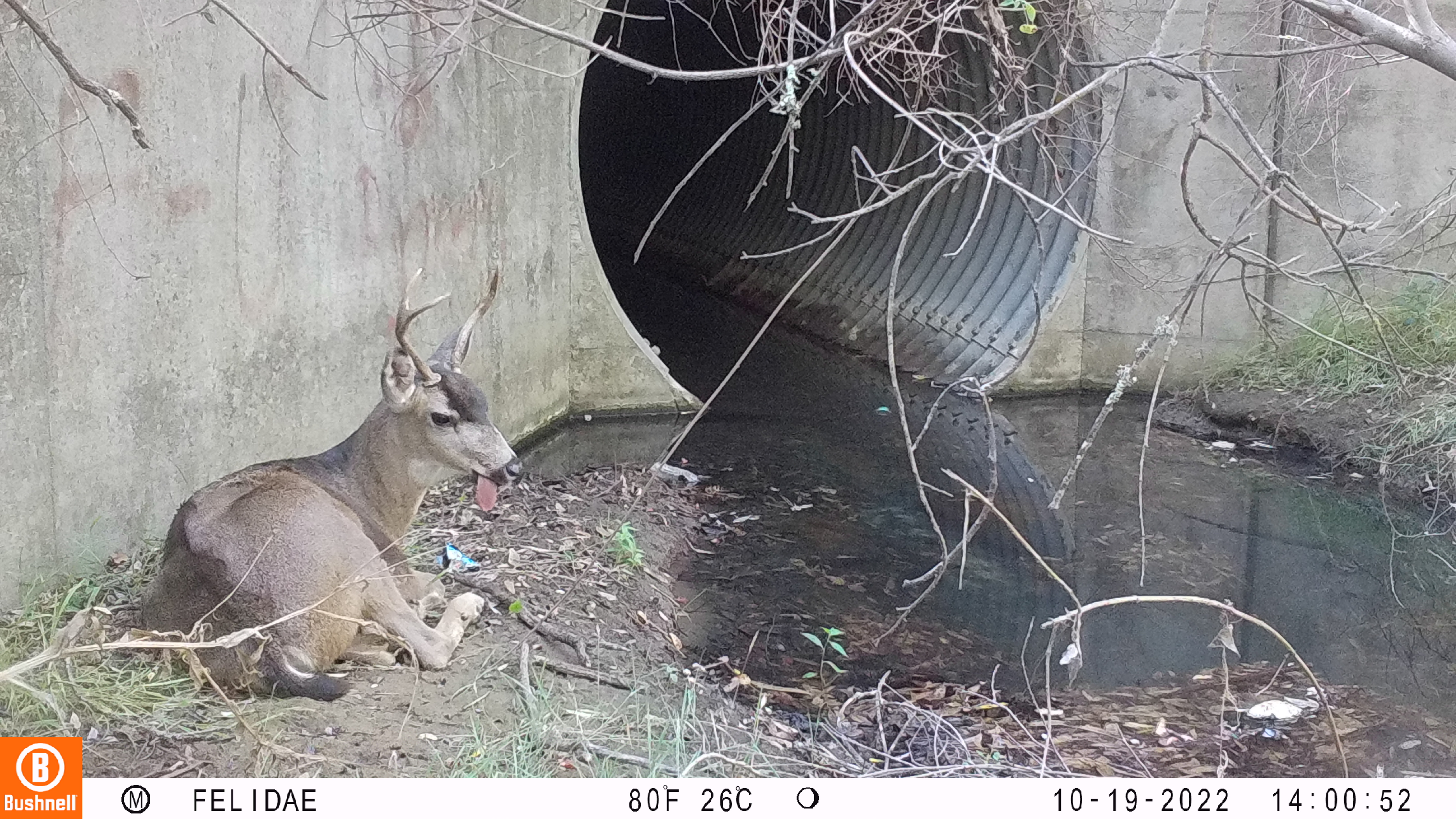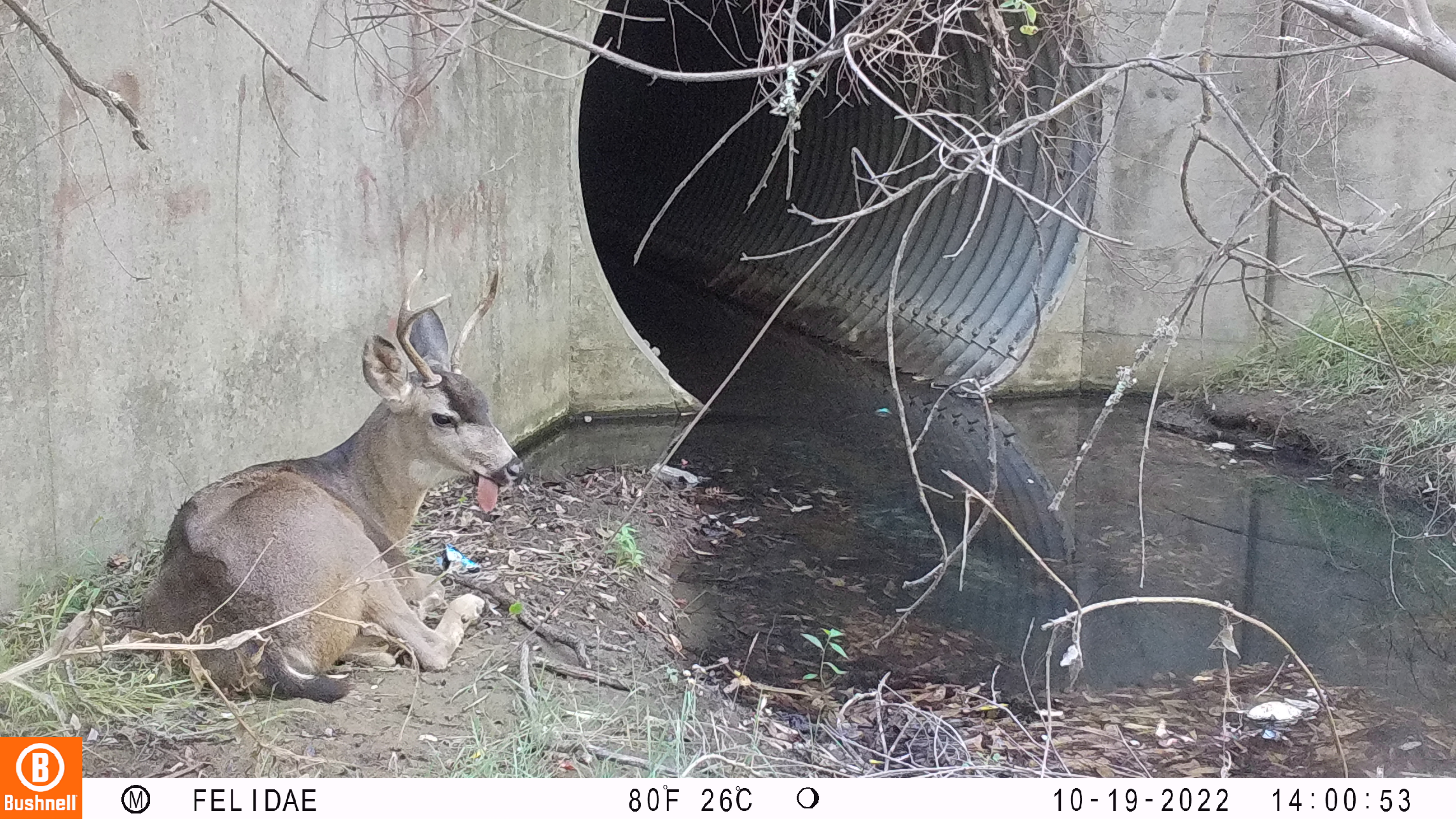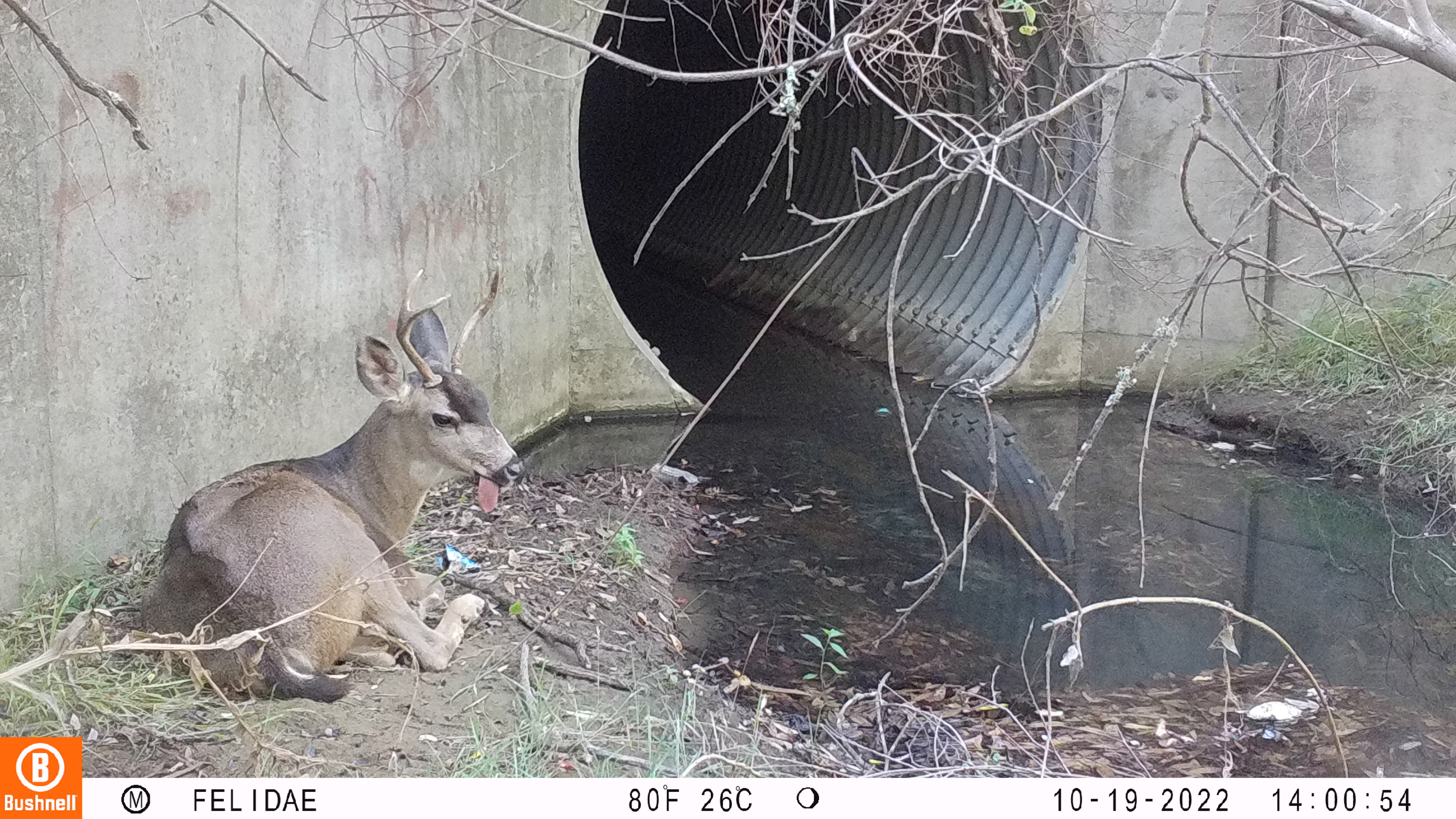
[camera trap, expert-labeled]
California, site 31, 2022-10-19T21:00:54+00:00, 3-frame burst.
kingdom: Animalia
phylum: Chordata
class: Mammalia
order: Artiodactyla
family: Cervidae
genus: Odocoileus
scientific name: Odocoileus hemionus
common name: mule deer